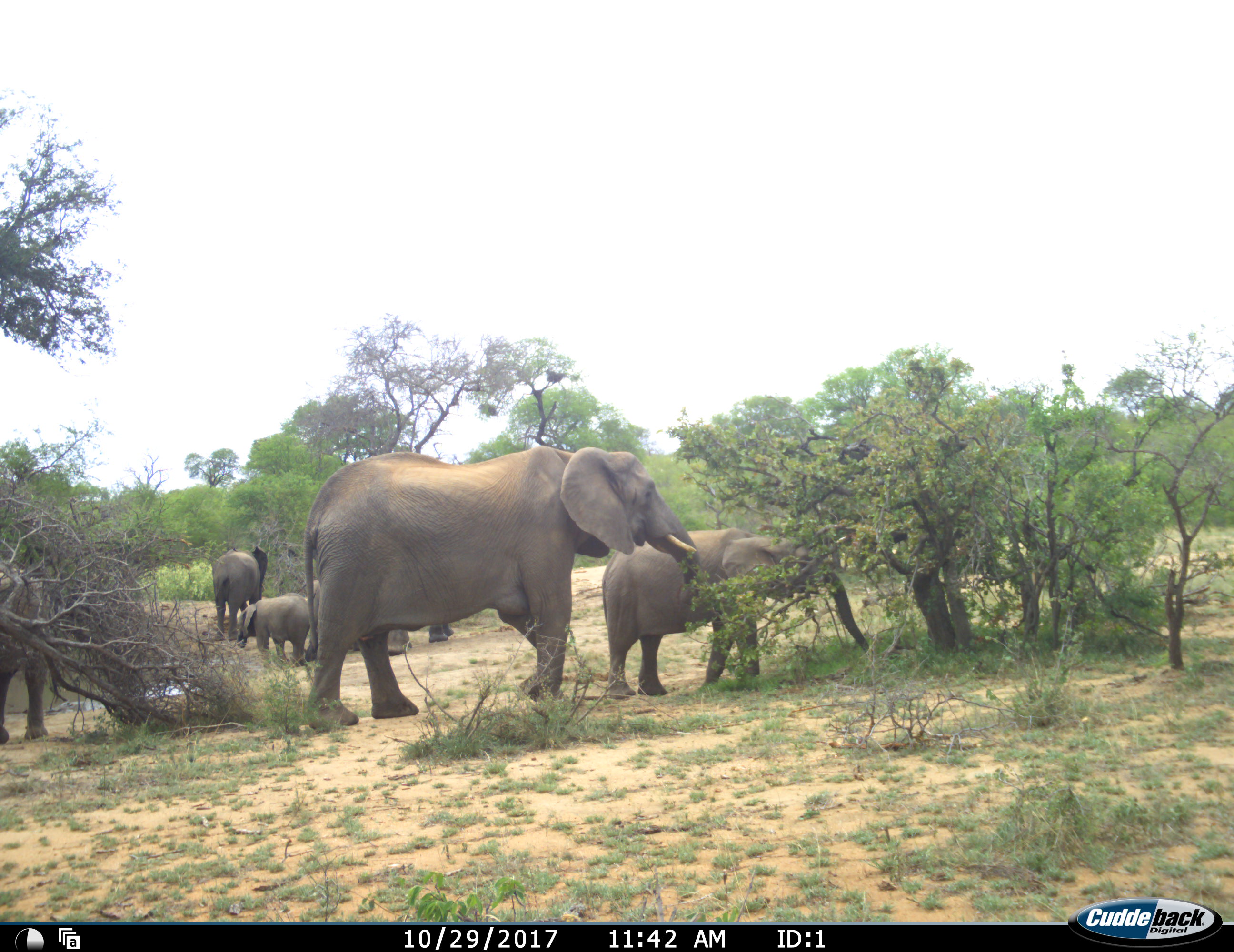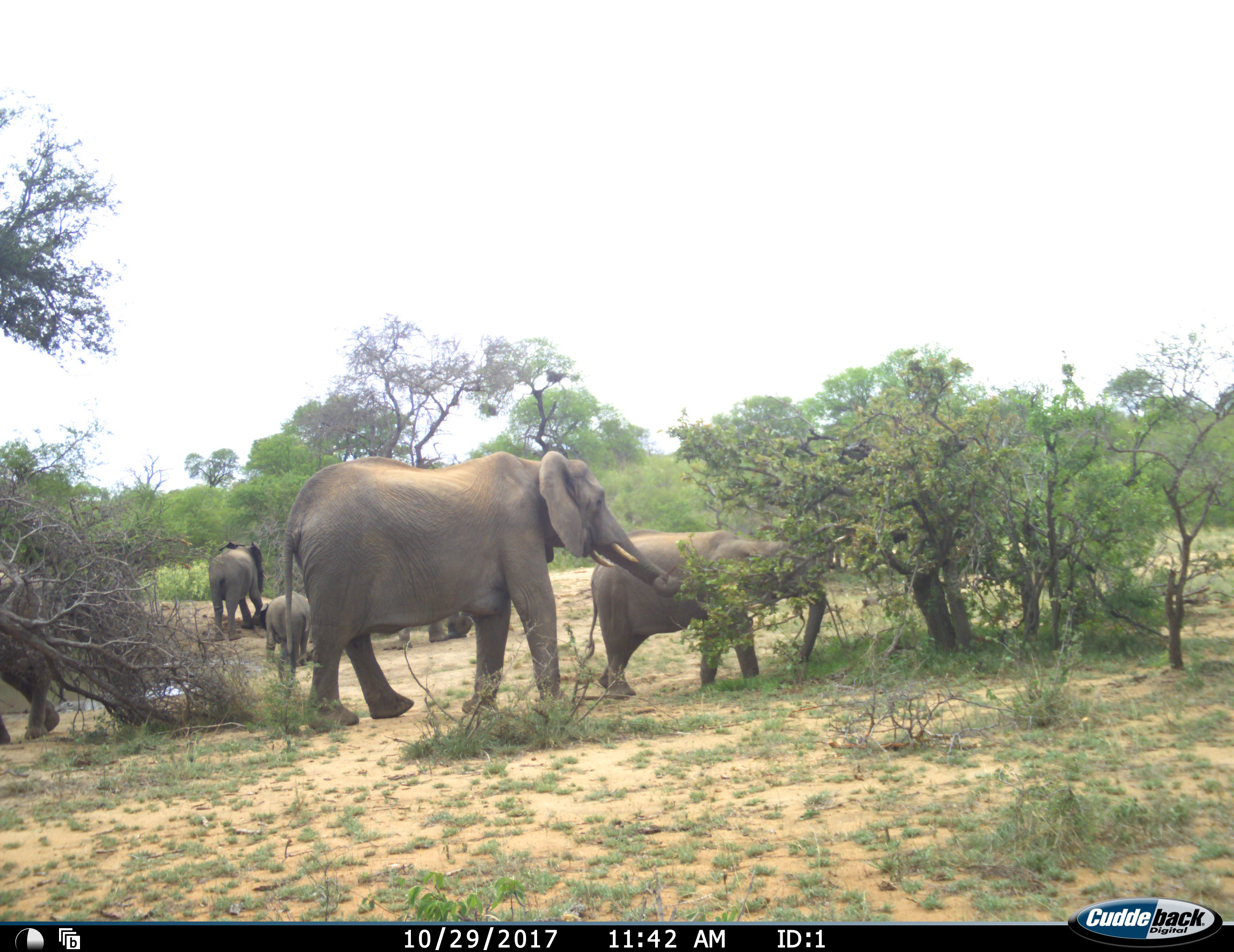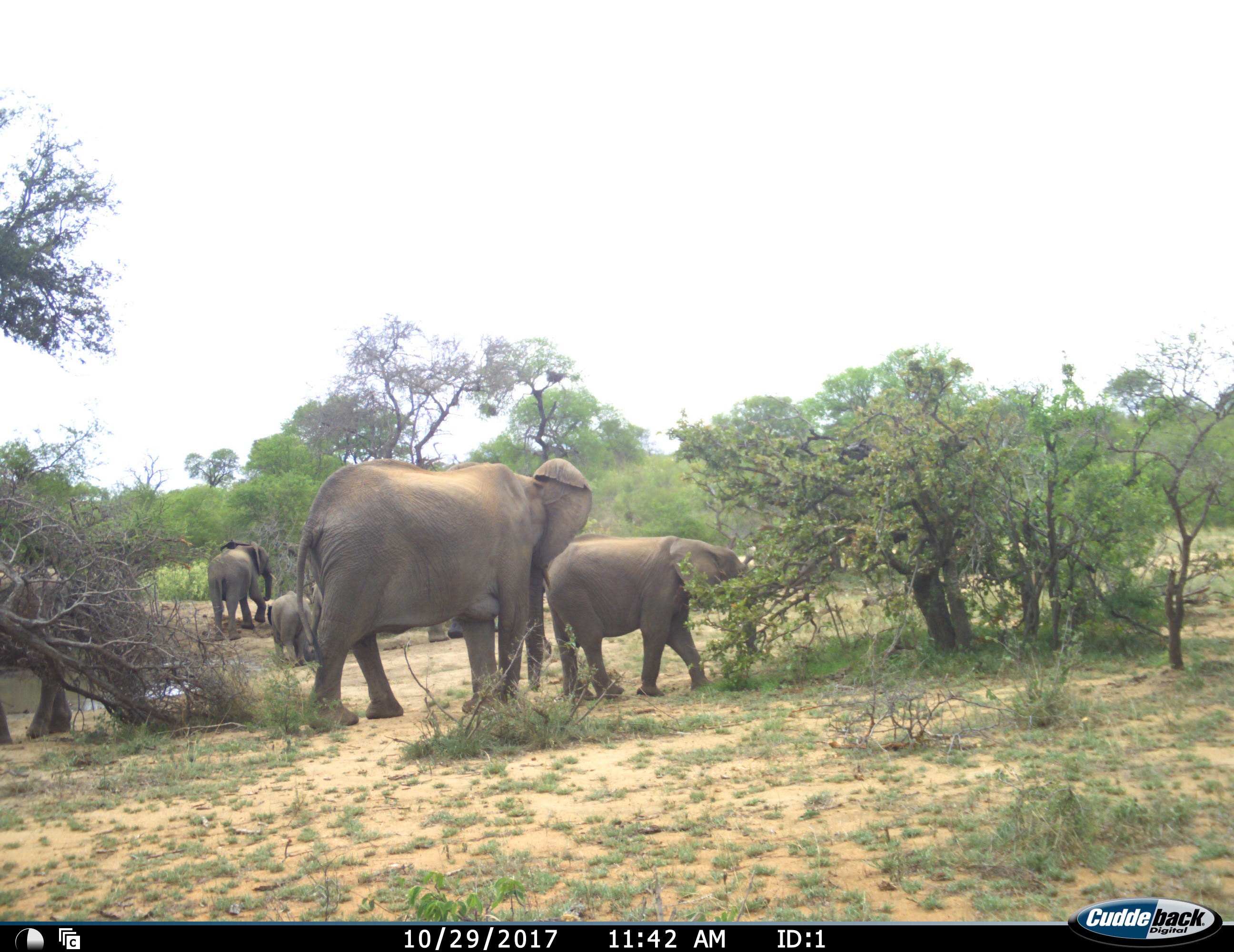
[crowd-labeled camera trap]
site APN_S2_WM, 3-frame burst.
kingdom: Animalia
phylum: Chordata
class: Mammalia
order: Proboscidea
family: Elephantidae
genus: Loxodonta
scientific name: Loxodonta africana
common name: african bush elephant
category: elephant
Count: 6.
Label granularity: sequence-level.